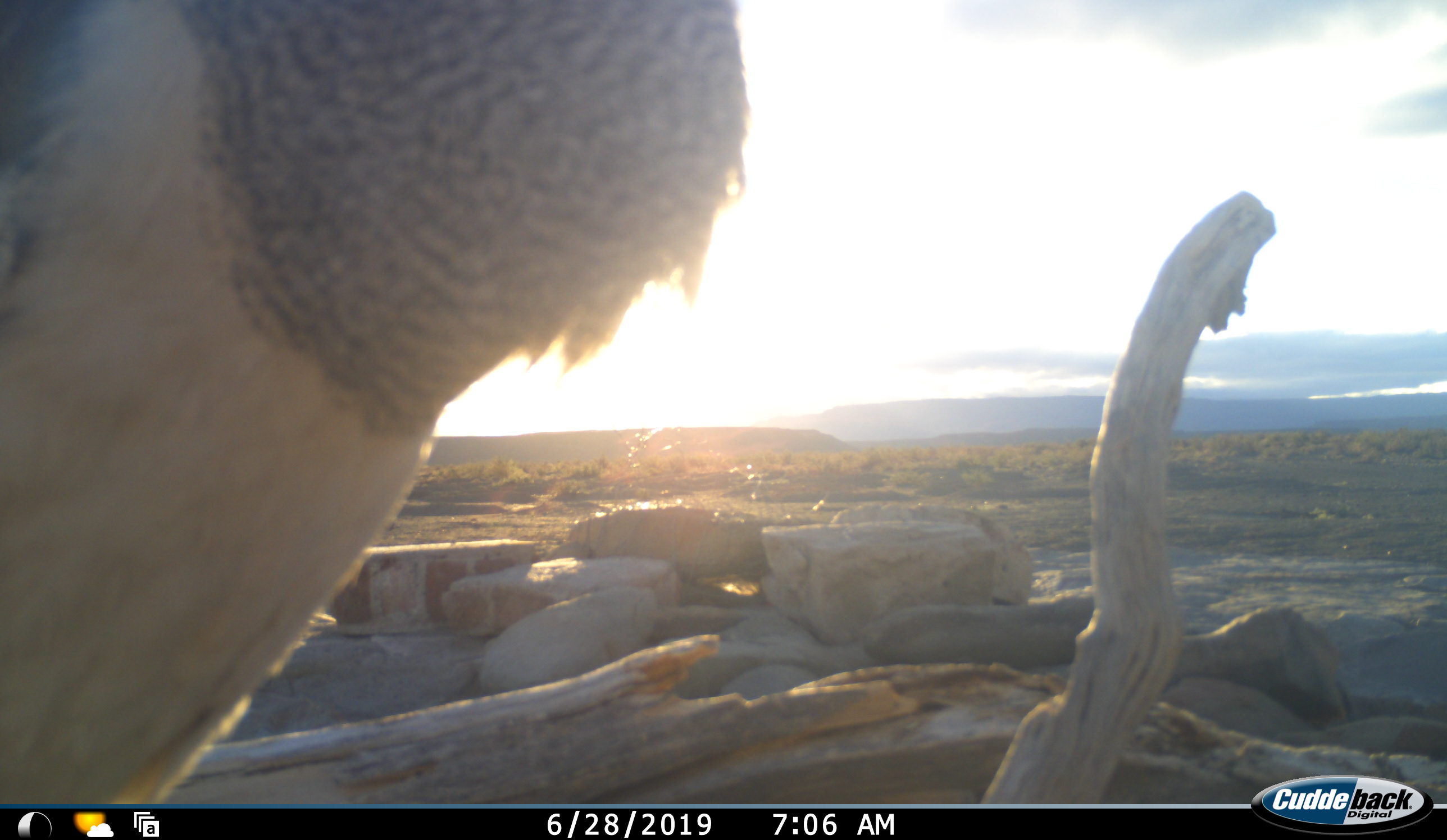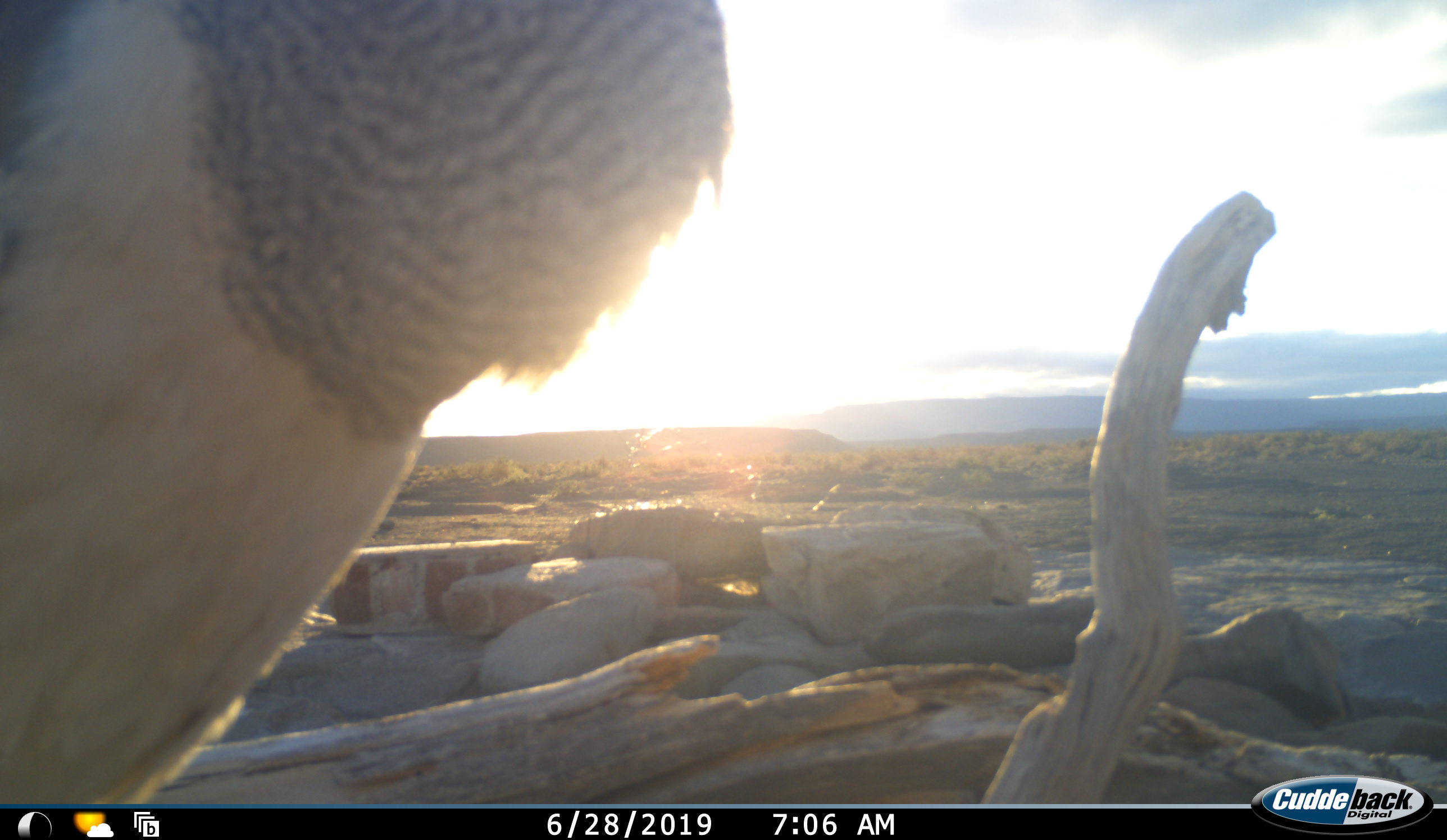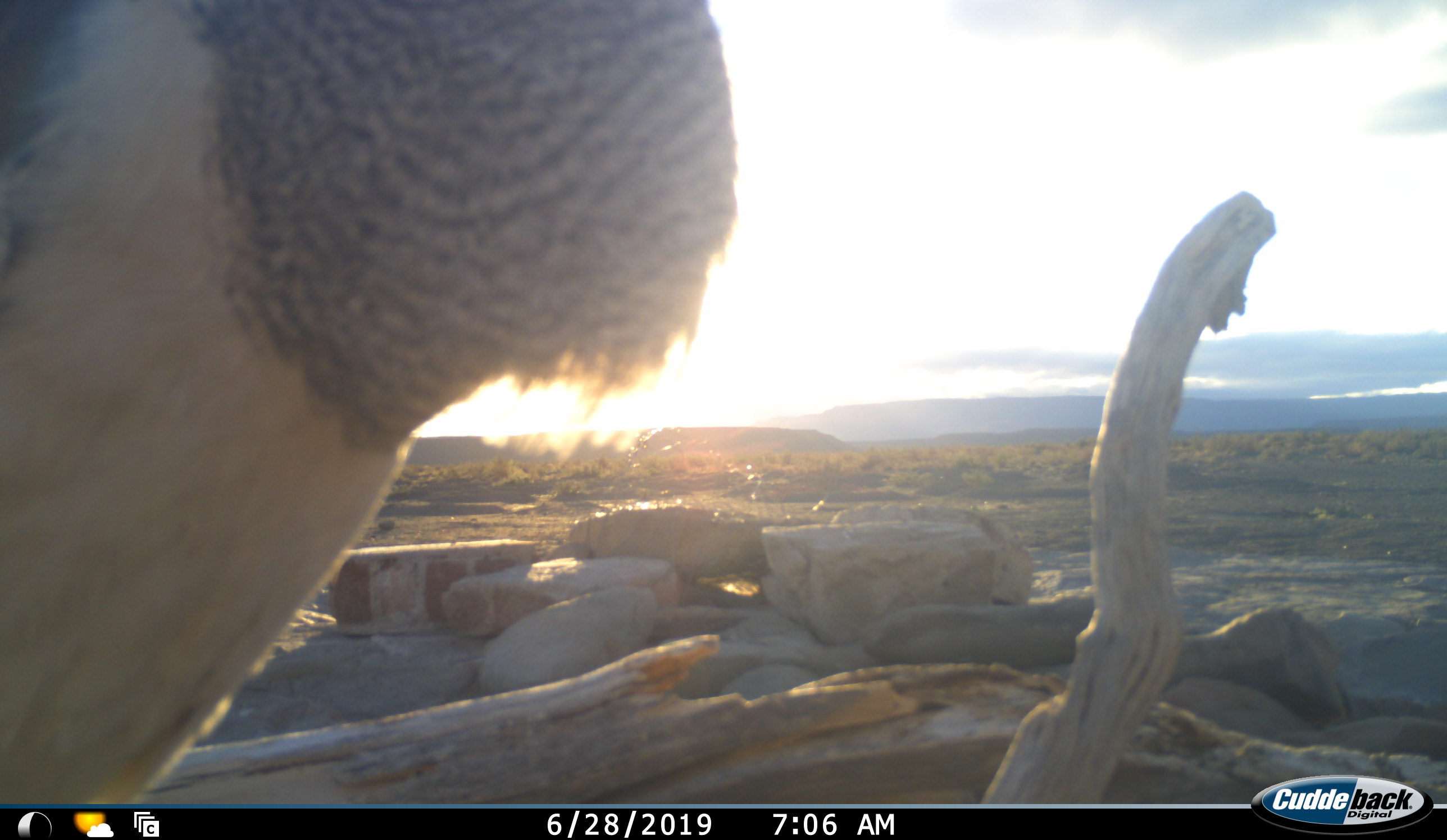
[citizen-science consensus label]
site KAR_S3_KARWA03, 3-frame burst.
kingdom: Animalia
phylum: Chordata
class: Aves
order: Otidiformes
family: Otididae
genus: Ardeotis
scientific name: Ardeotis kori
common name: kori bustard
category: bustardkori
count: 1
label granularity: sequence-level